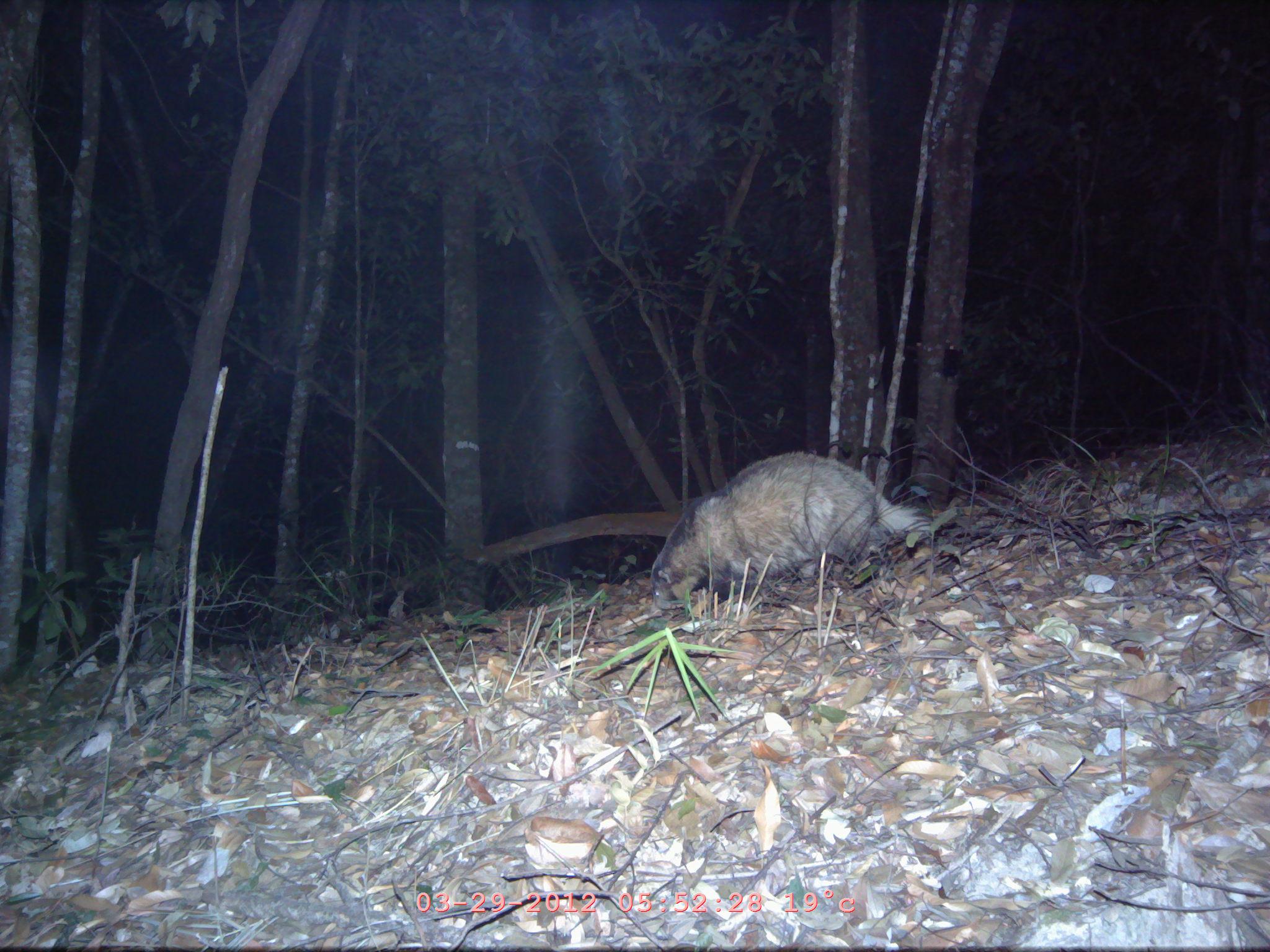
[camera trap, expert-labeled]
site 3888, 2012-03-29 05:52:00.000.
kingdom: Animalia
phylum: Chordata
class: Mammalia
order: Carnivora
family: Mustelidae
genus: Arctonyx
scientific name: Arctonyx collaris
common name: greater hog badger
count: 1